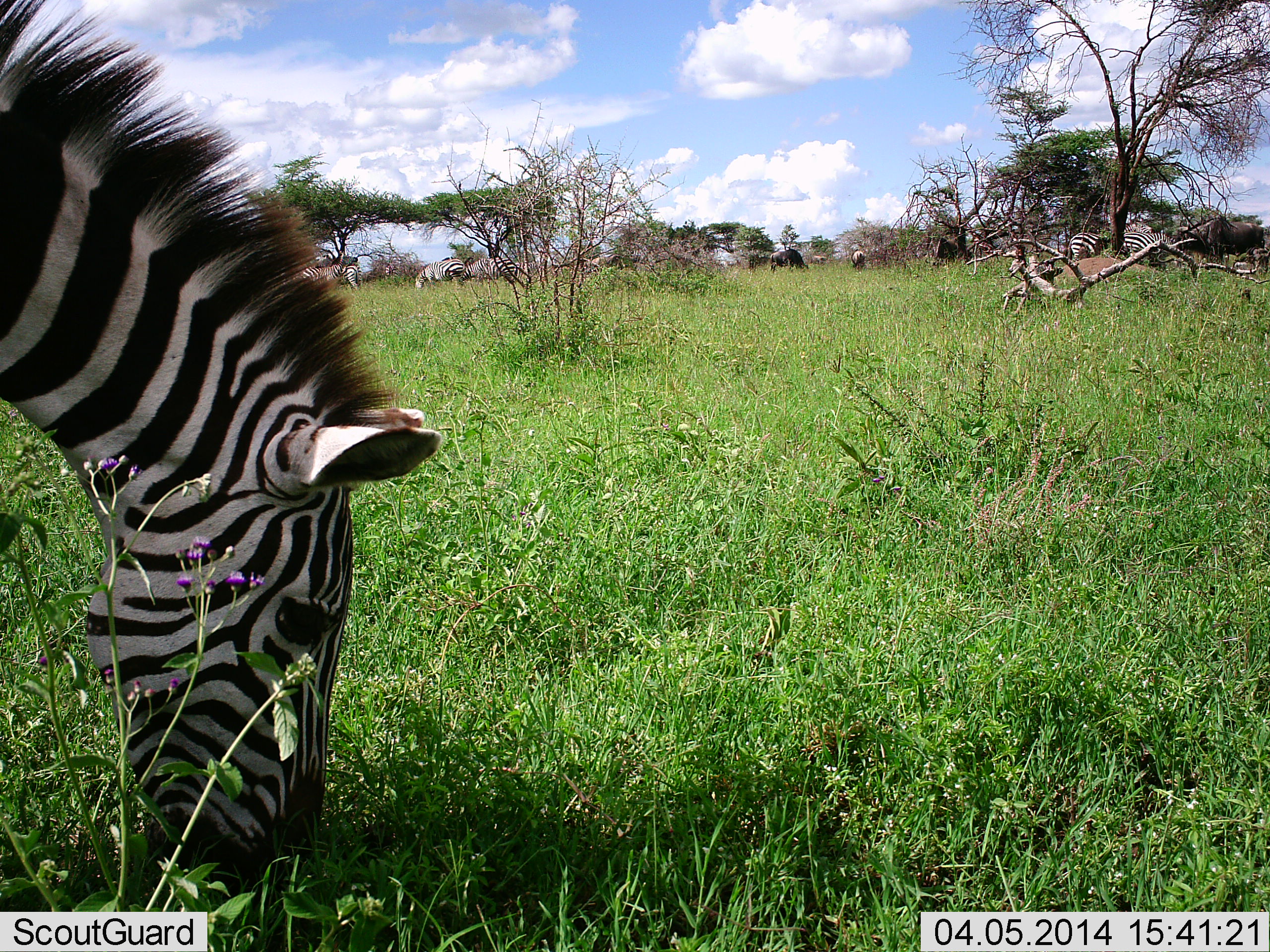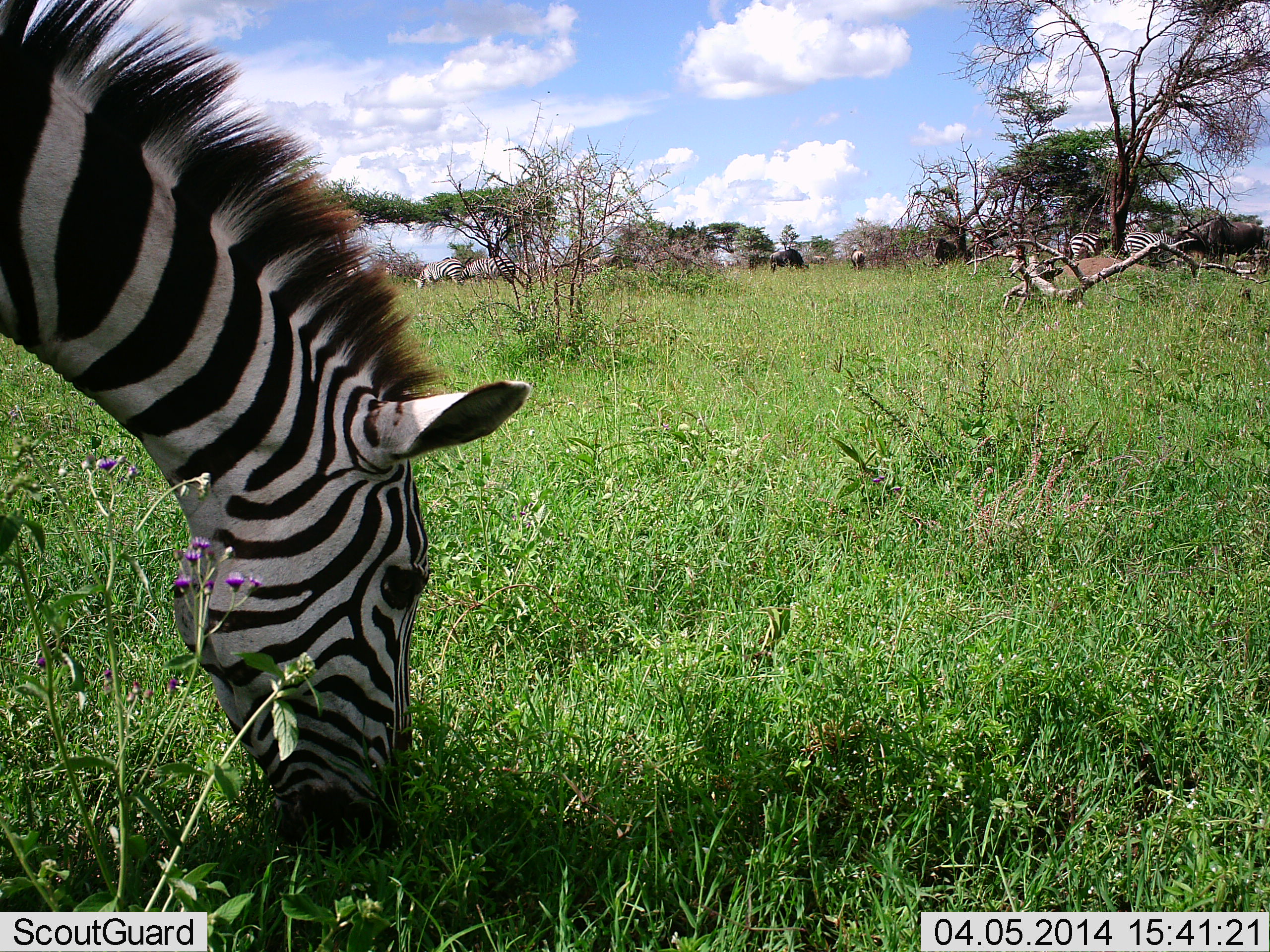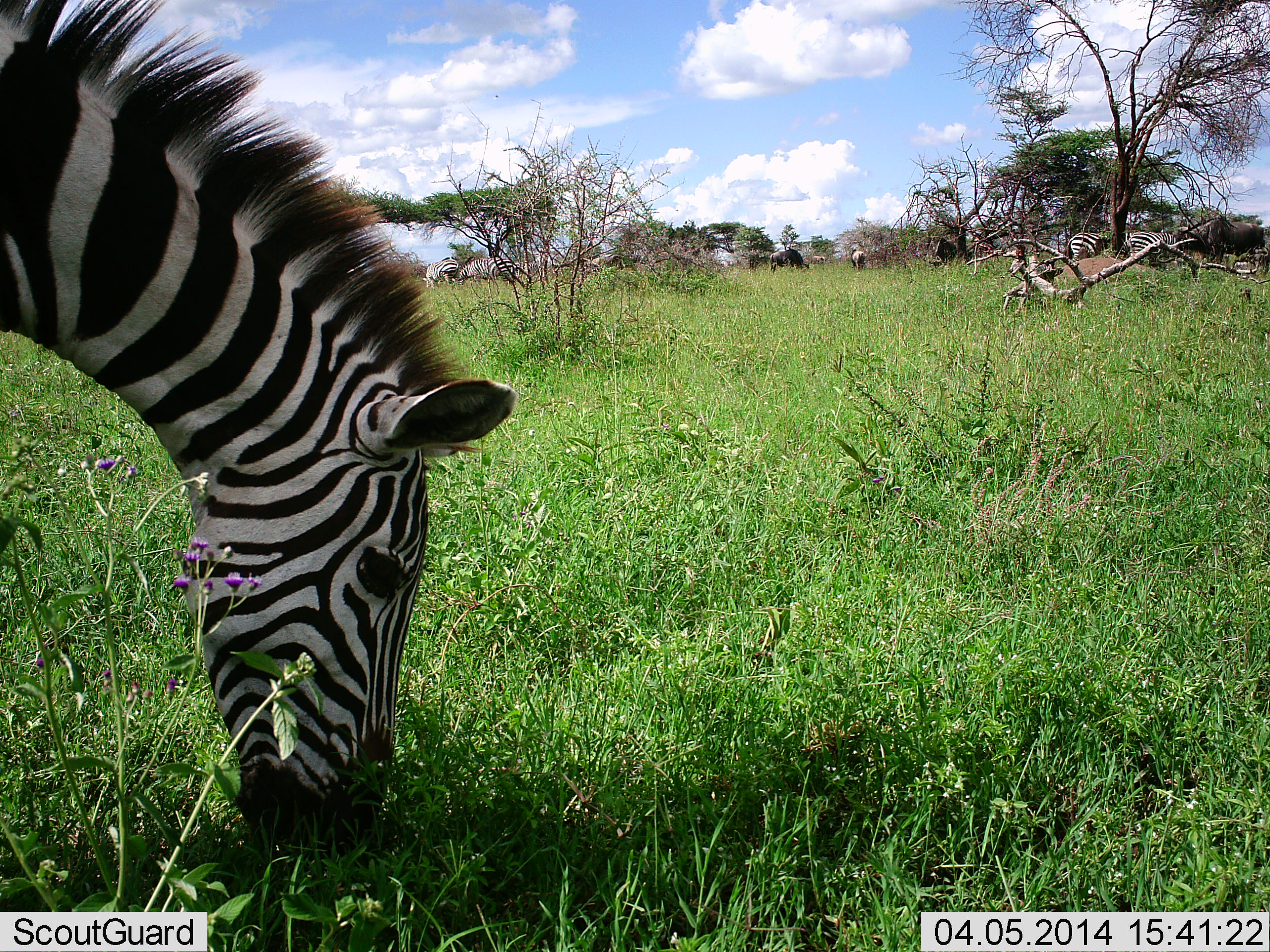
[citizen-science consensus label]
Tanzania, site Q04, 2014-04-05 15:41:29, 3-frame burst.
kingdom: Animalia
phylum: Chordata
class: Mammalia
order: Perissodactyla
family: Equidae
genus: Equus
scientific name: Equus quagga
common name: plains zebra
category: zebra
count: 5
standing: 40%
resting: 7%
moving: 13%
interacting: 0%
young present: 0%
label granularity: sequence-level